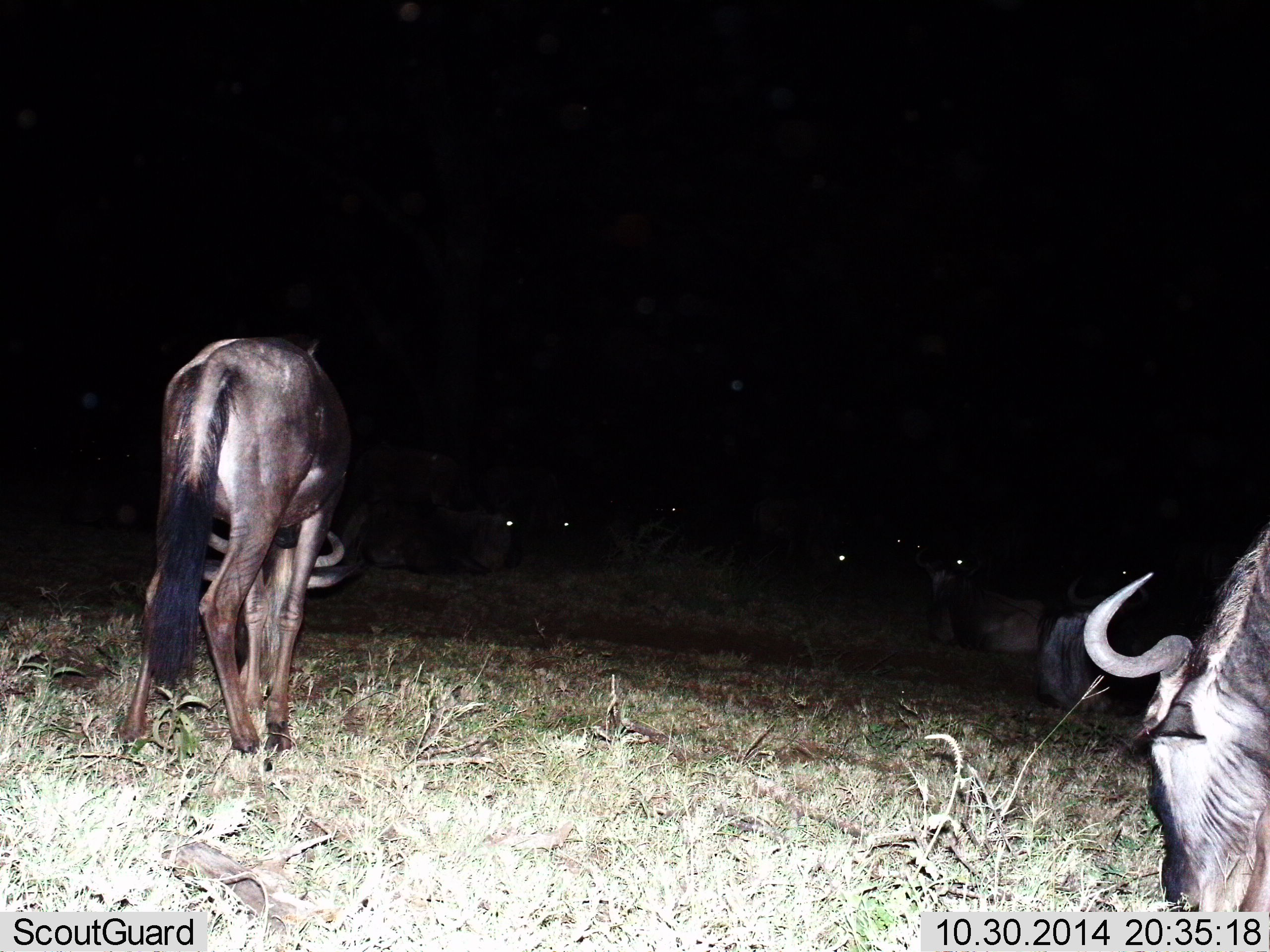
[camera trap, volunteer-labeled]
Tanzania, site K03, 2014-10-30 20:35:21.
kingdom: Animalia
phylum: Chordata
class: Mammalia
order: Artiodactyla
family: Bovidae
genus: Connochaetes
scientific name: Connochaetes taurinus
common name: blue wildebeest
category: wildebeest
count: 8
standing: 30%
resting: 30%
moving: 10%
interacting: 0%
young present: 10%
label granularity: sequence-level